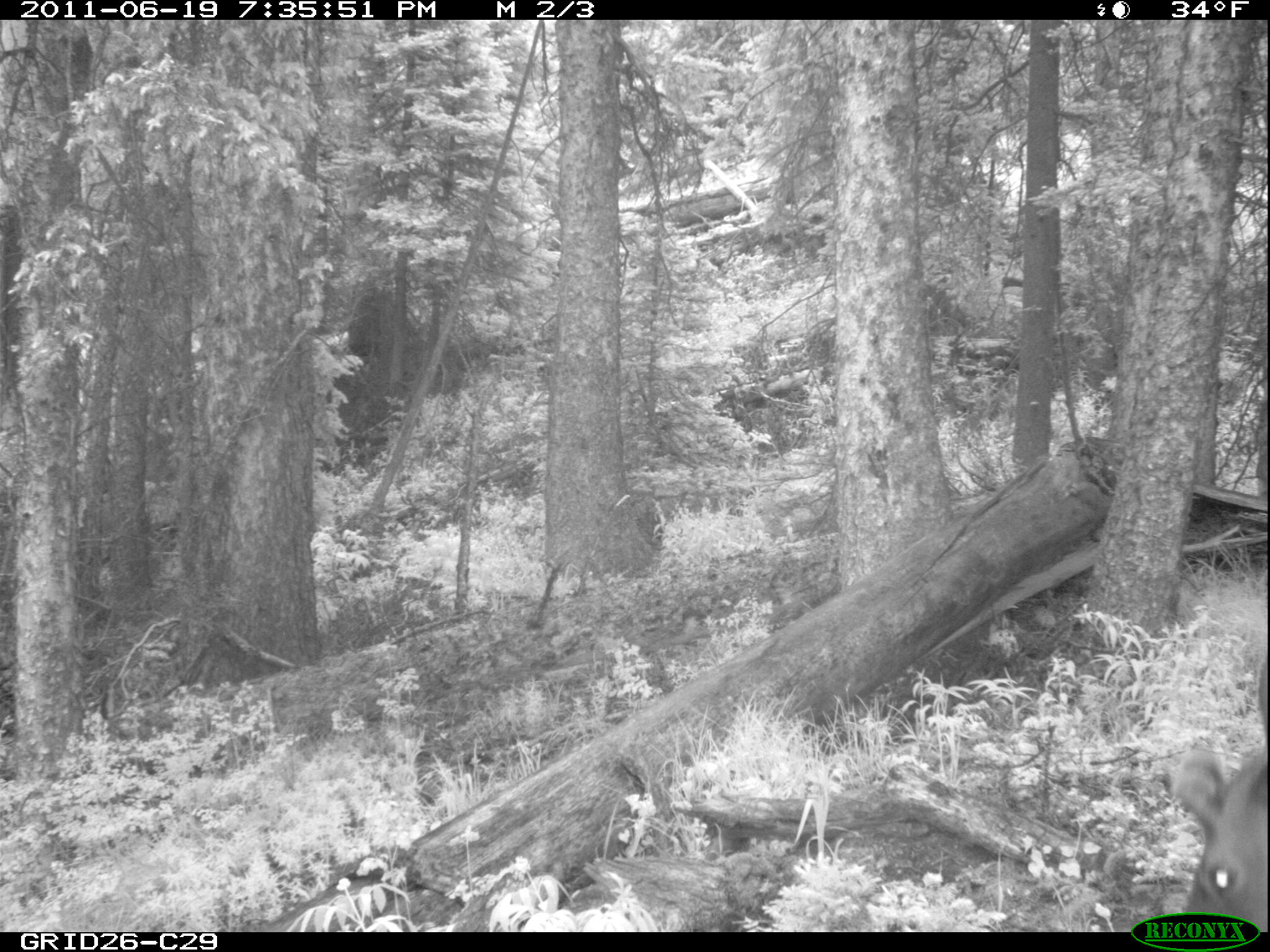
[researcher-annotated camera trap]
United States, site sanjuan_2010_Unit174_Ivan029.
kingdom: Animalia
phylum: Chordata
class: Mammalia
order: Artiodactyla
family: Cervidae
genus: Cervus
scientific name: Cervus elaphus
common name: red deer